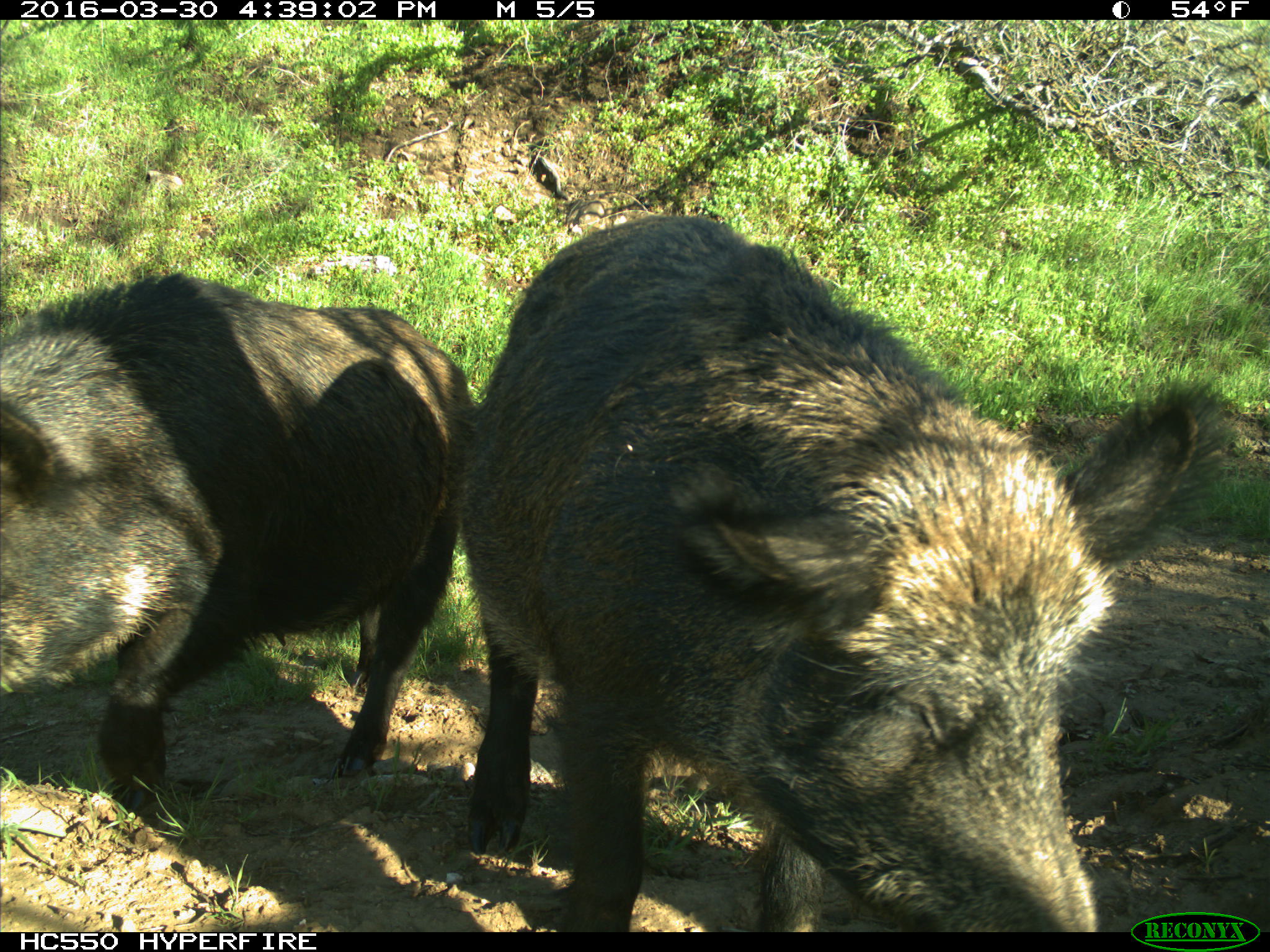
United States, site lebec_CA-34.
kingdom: Animalia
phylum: Chordata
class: Mammalia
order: Artiodactyla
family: Suidae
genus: Sus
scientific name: Sus scrofa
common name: wild boar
Sus scrofa (wild boar).